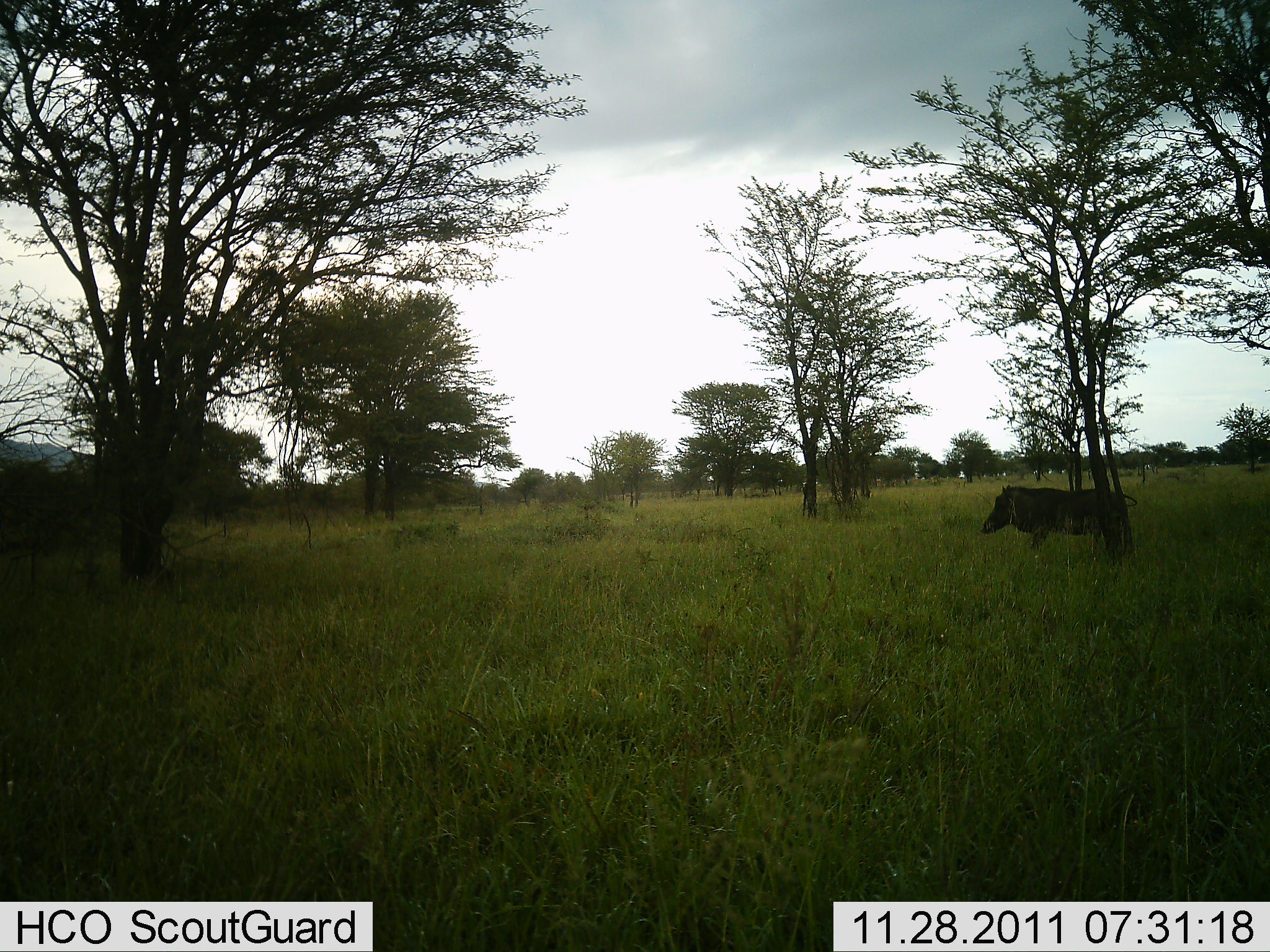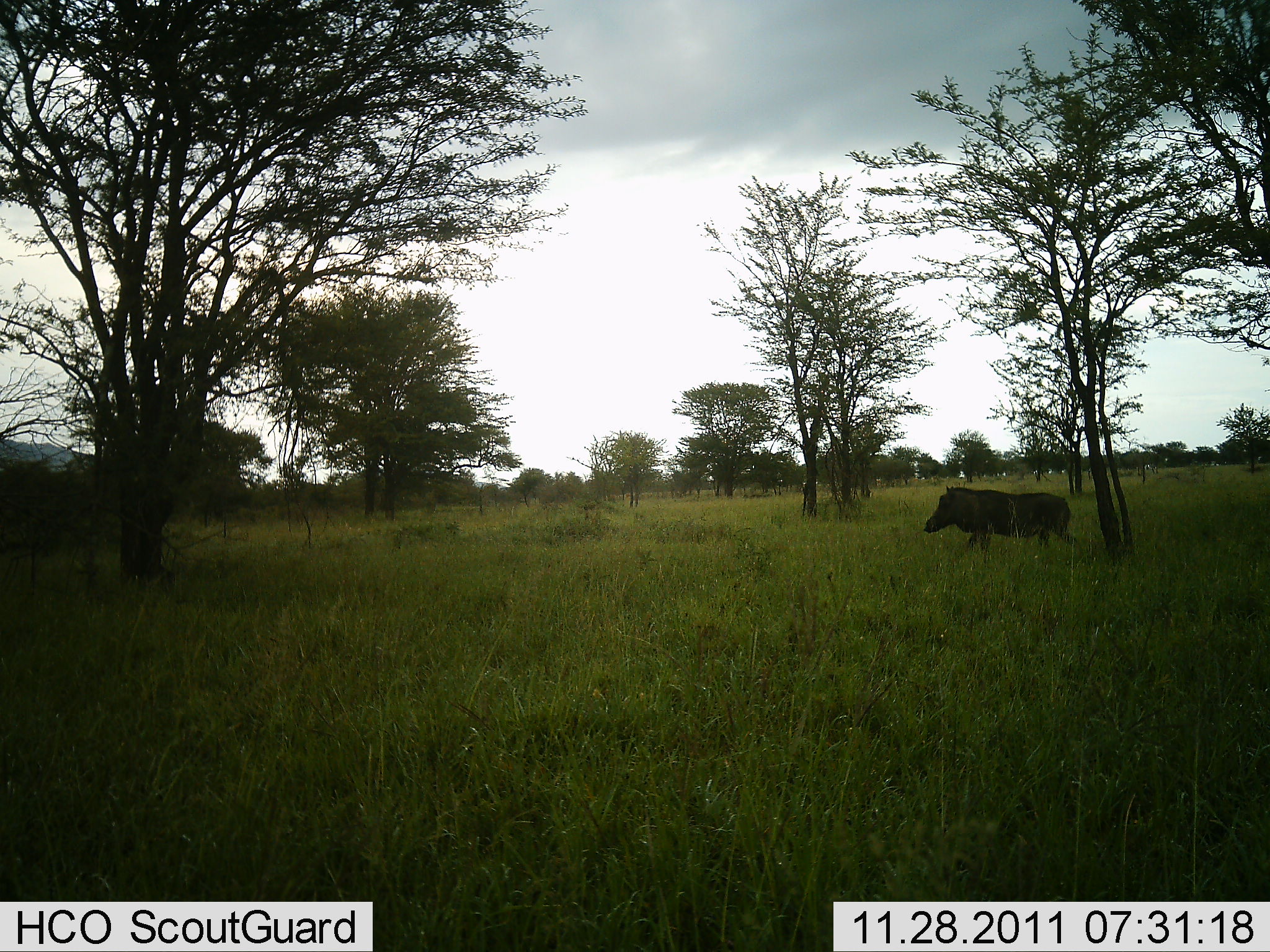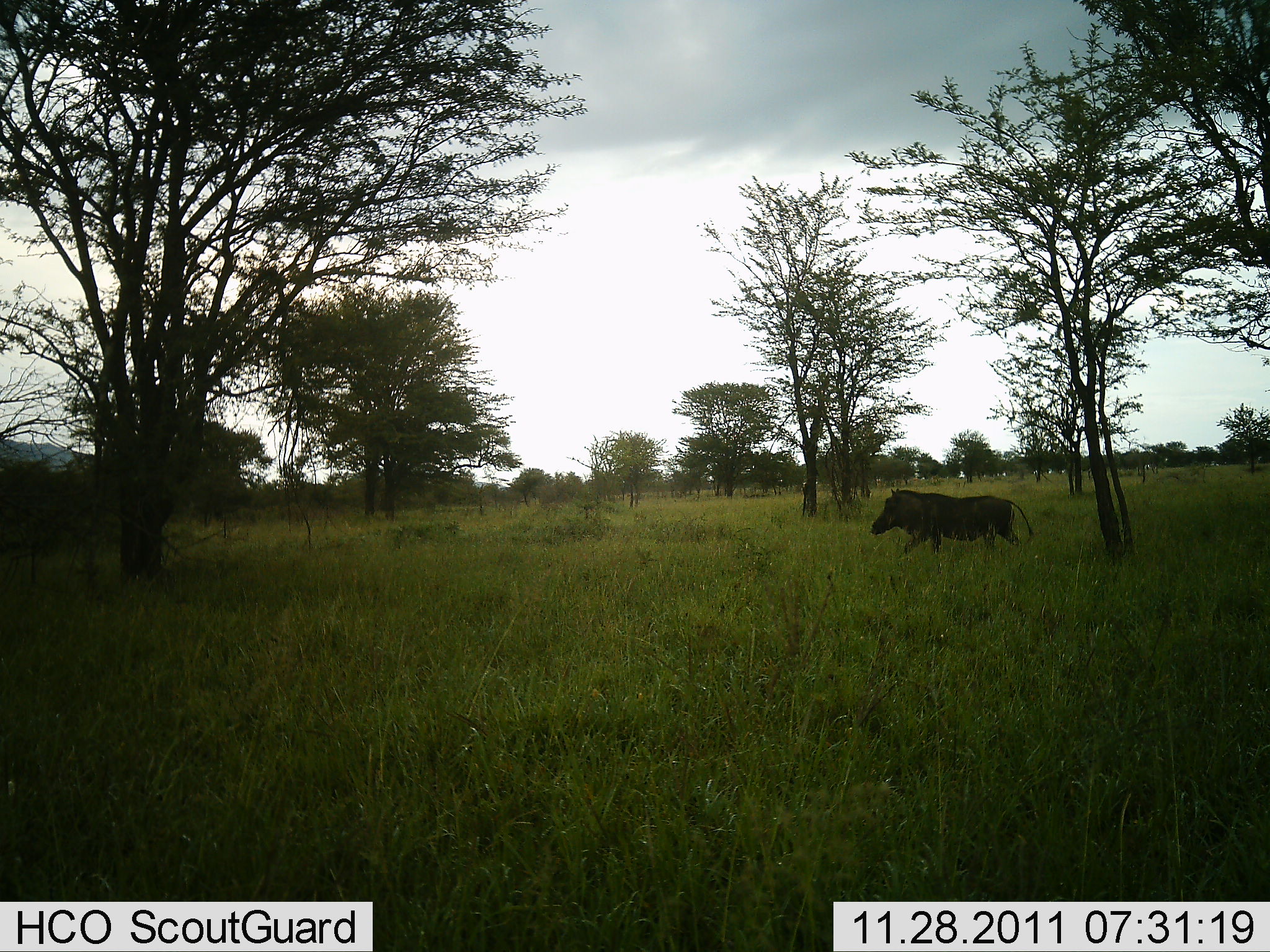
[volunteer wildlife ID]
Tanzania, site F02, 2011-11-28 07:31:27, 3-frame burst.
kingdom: Animalia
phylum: Chordata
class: Mammalia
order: Artiodactyla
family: Suidae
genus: Phacochoerus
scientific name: Phacochoerus africanus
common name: warthog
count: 1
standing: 0%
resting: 0%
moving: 100%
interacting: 0%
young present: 0%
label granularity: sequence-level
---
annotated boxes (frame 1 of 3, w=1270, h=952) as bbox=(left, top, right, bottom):
animal: bbox=(977, 483, 1133, 550)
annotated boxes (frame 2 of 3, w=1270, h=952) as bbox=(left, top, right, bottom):
animal: bbox=(923, 485, 1078, 550)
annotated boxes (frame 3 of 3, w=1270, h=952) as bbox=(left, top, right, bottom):
animal: bbox=(871, 487, 1034, 557)